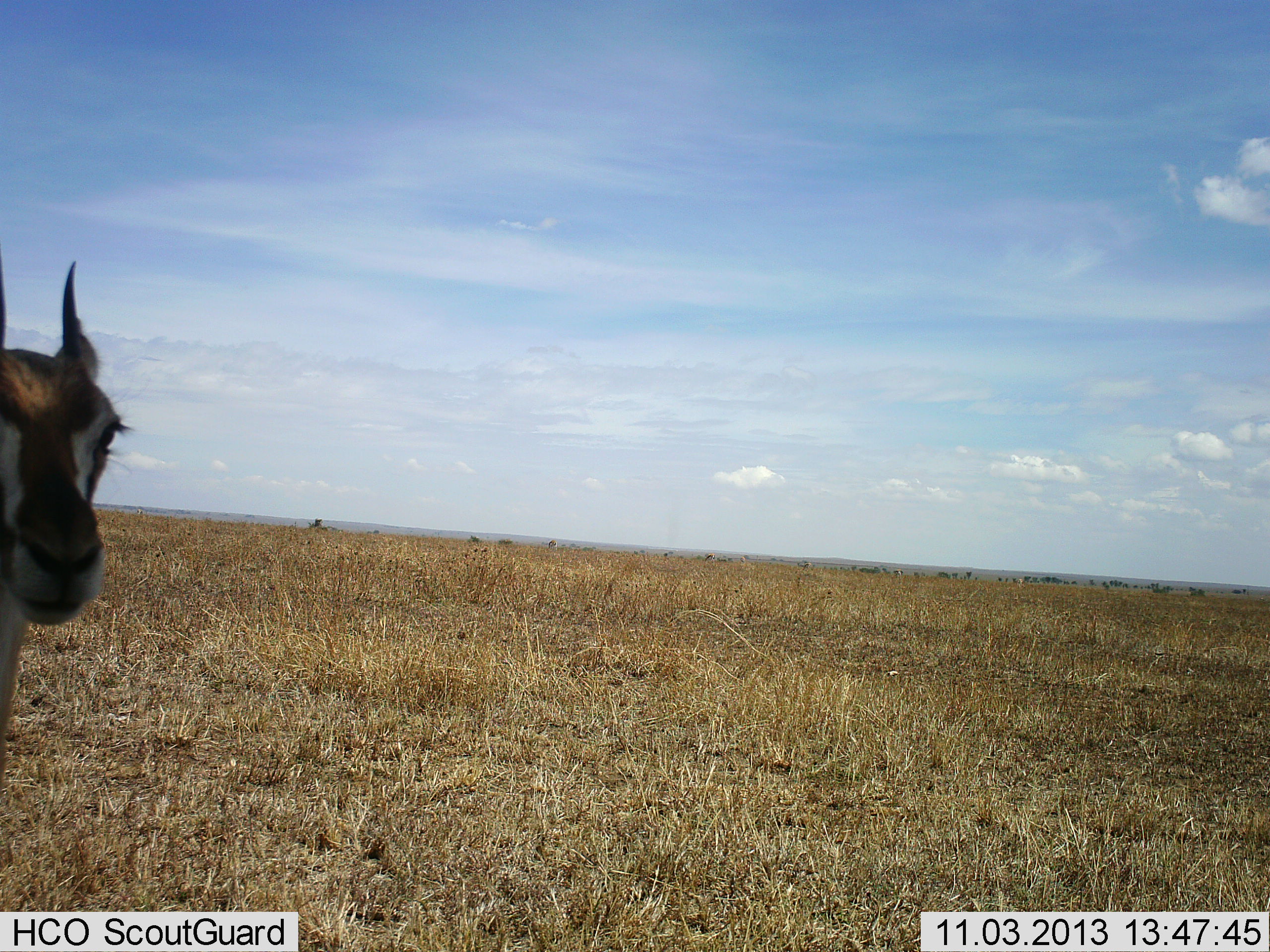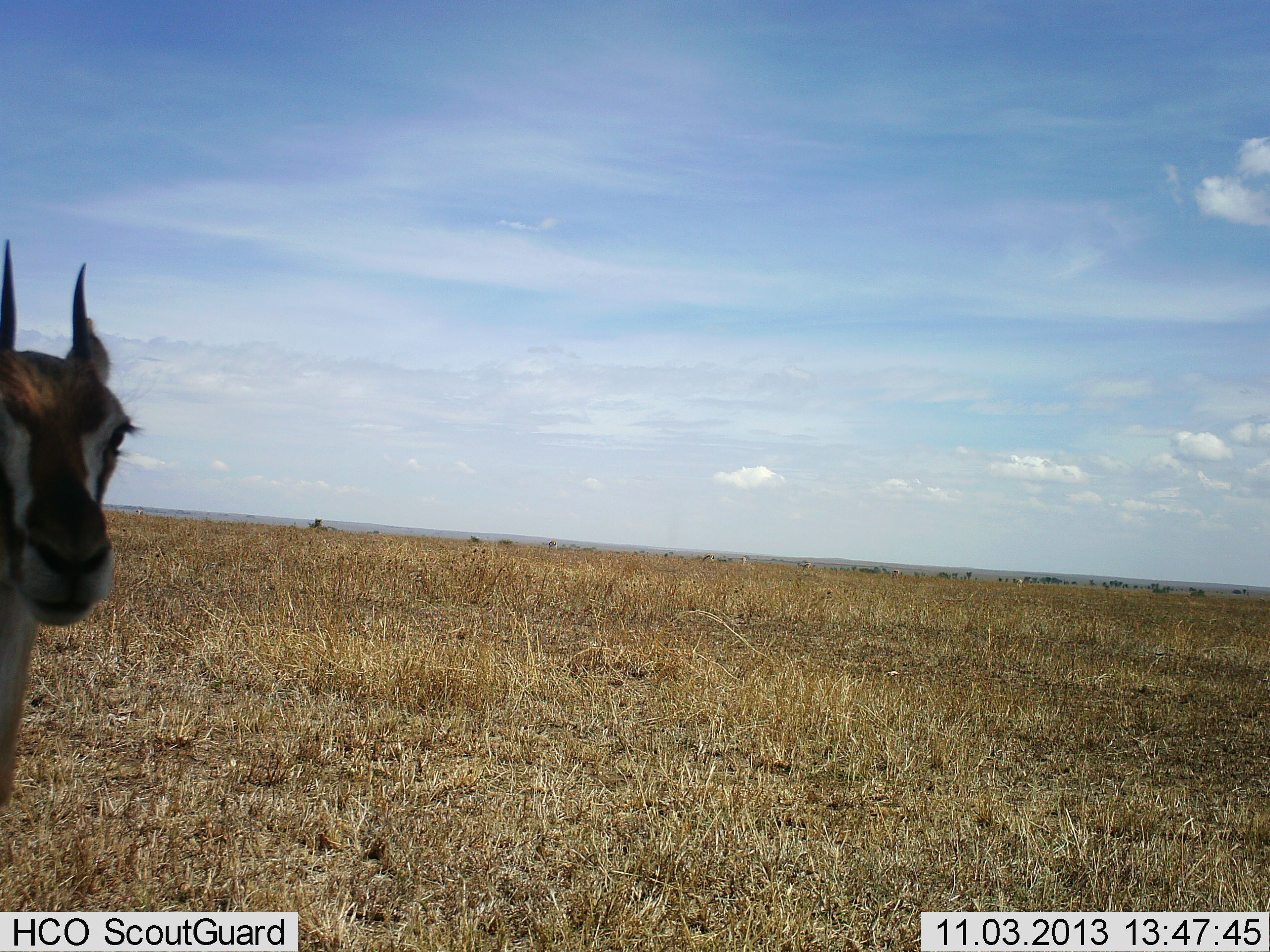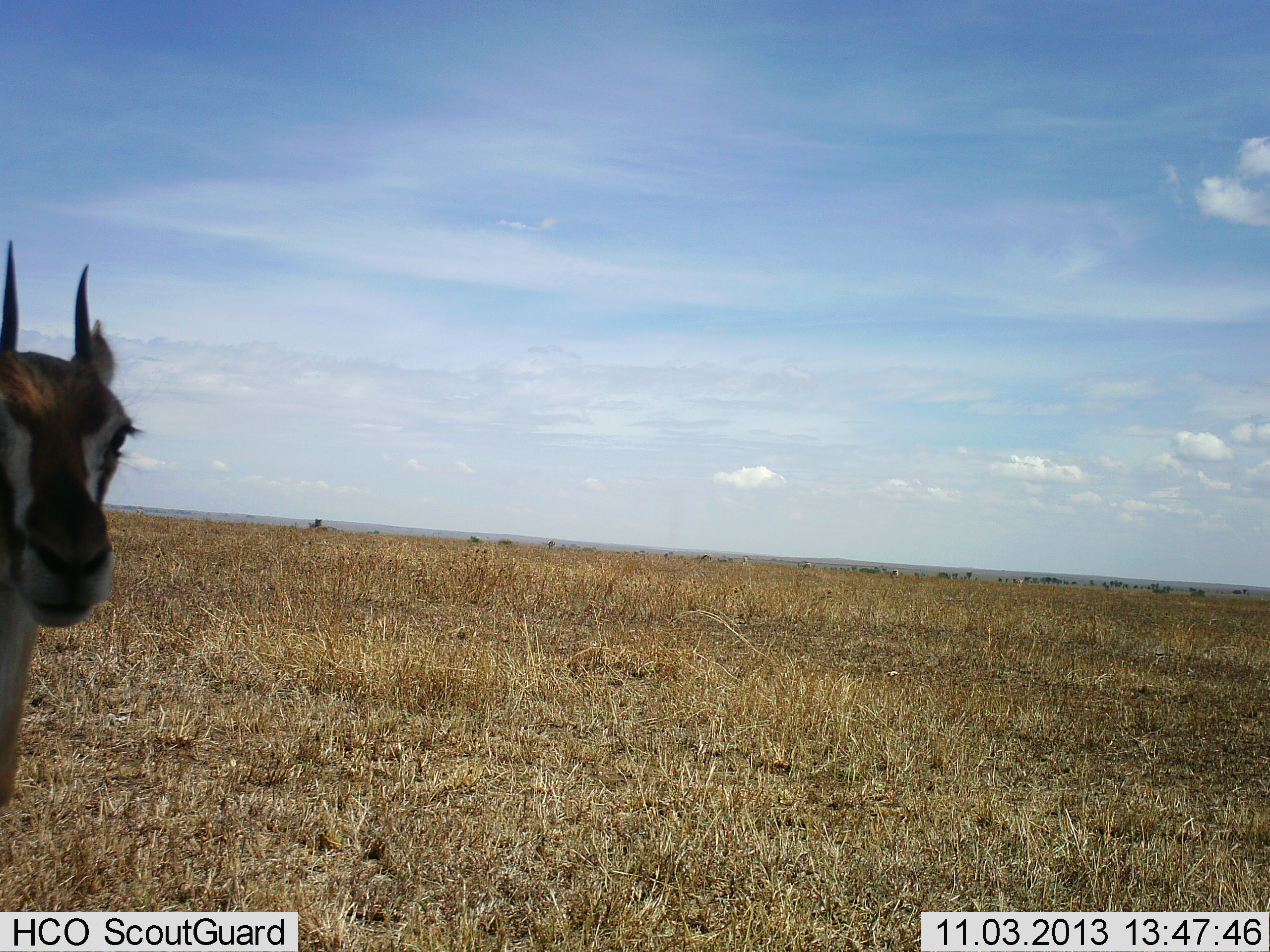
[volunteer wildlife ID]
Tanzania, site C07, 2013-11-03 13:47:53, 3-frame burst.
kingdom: Animalia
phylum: Chordata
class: Mammalia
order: Artiodactyla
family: Bovidae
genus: Eudorcas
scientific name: Eudorcas thomsonii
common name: thomson's gazelle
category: gazellethomsons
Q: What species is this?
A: Gazellethomsons (thomson's gazelle) (Eudorcas thomsonii).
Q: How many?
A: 1.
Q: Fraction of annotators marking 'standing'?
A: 90%.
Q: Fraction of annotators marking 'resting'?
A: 0%.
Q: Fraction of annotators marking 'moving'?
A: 10%.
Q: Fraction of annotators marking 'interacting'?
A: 0%.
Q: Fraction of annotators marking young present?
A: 0%.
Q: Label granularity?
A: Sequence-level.